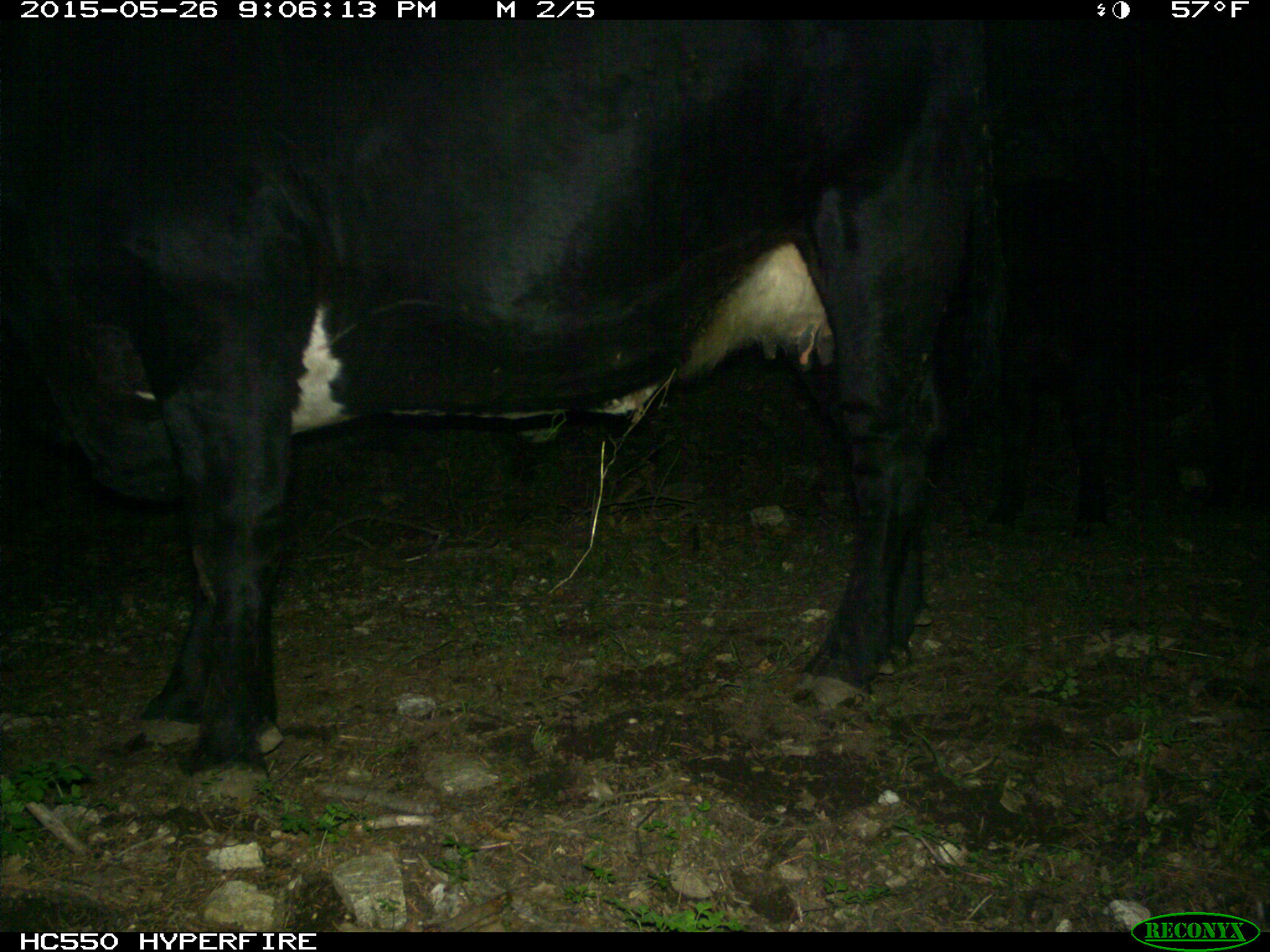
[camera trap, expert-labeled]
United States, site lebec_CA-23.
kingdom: Animalia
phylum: Chordata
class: Mammalia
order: Artiodactyla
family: Bovidae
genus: Bos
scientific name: Bos taurus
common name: domestic cow